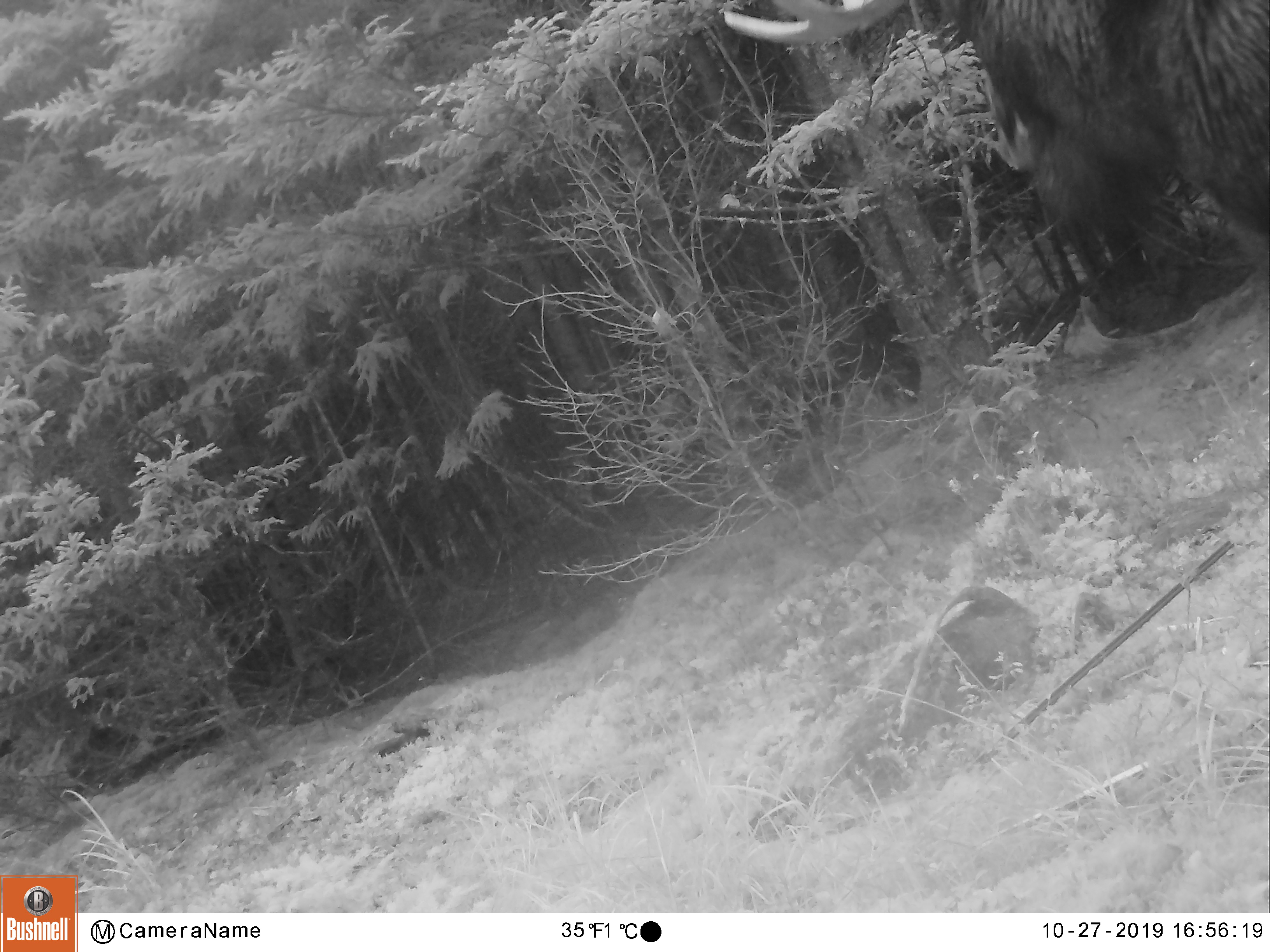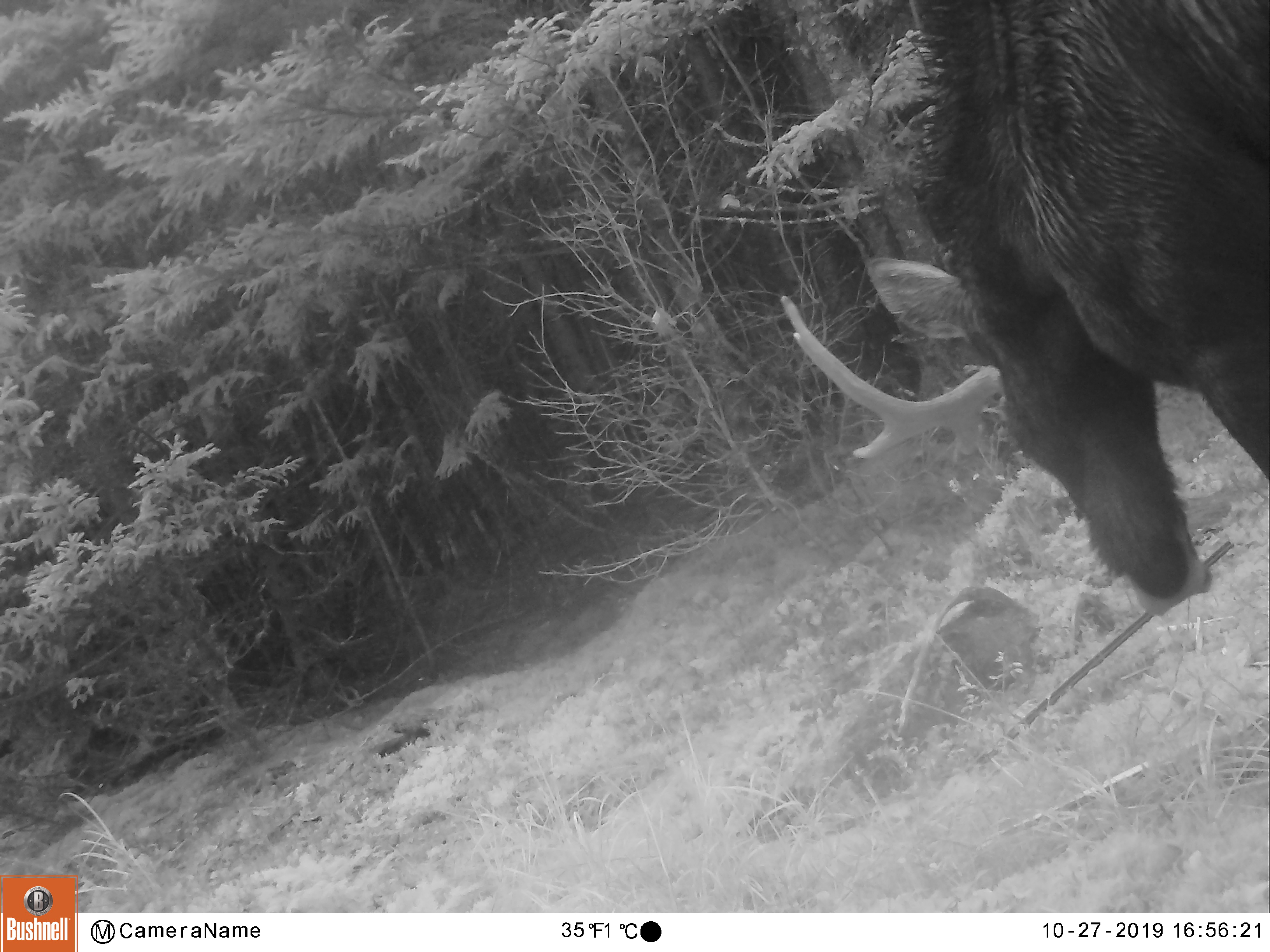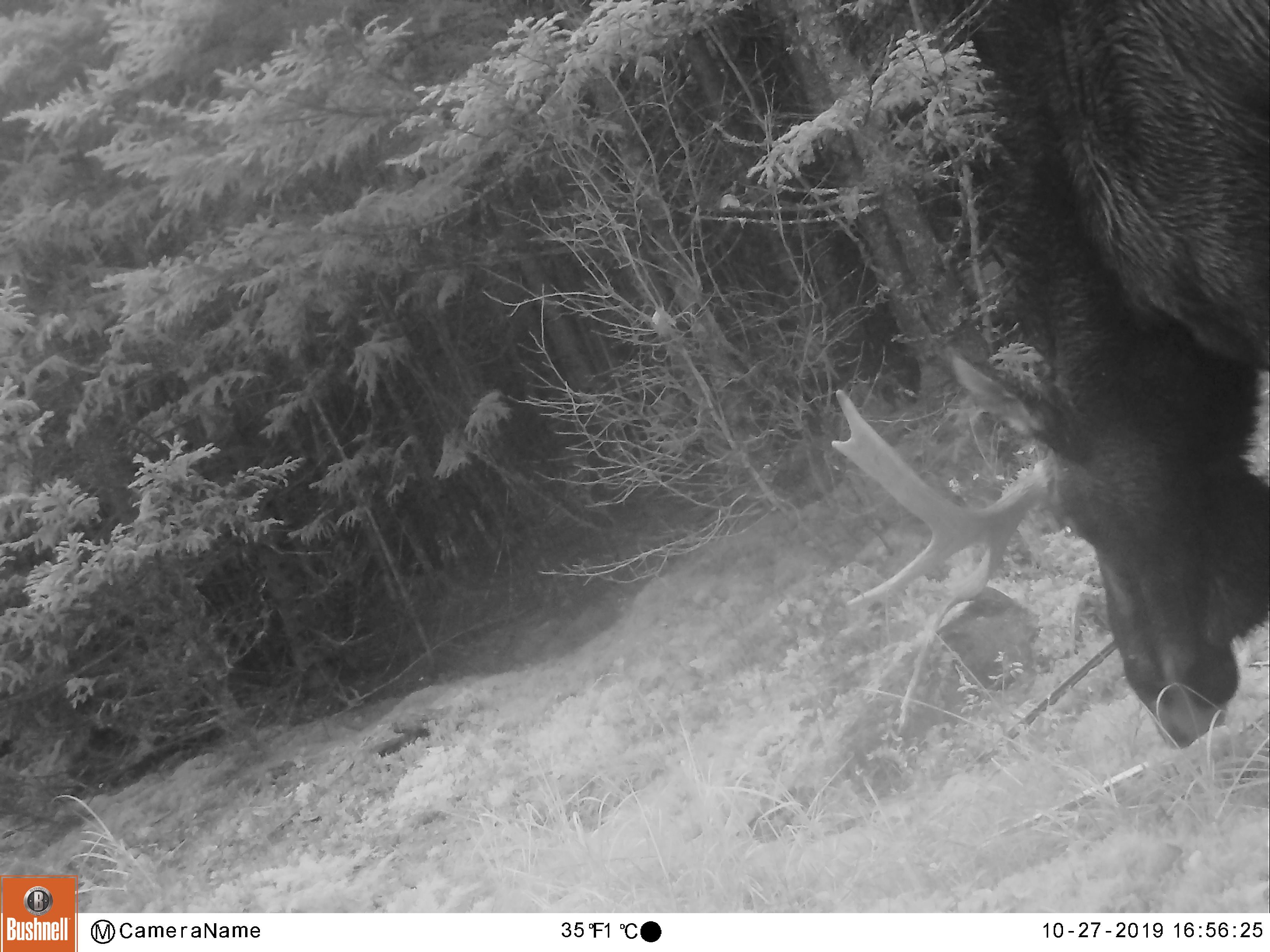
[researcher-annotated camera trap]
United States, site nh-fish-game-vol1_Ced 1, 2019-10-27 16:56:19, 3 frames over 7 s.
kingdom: Animalia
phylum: Chordata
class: Mammalia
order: Artiodactyla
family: Cervidae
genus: Alces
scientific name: Alces alces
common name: moose